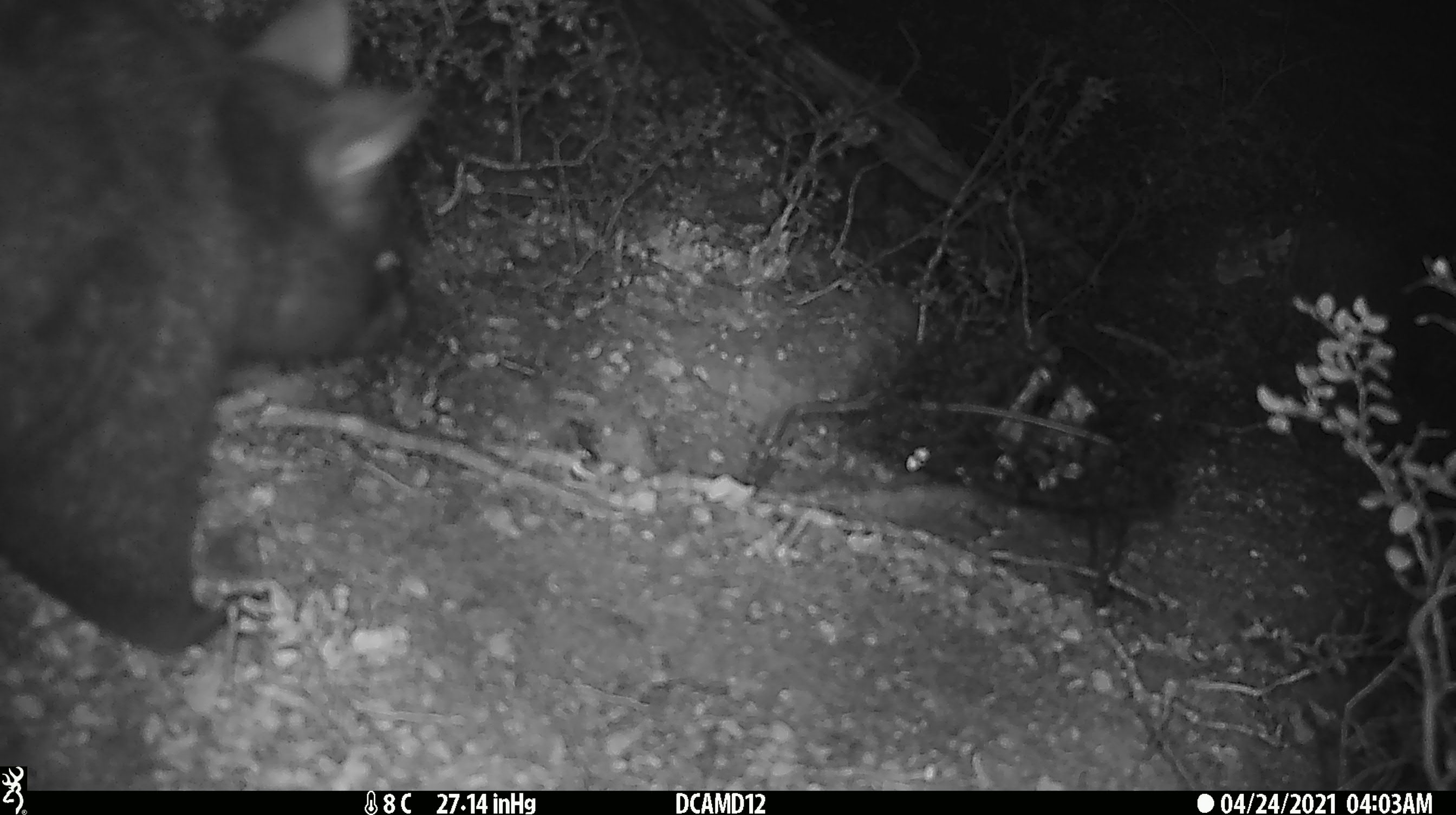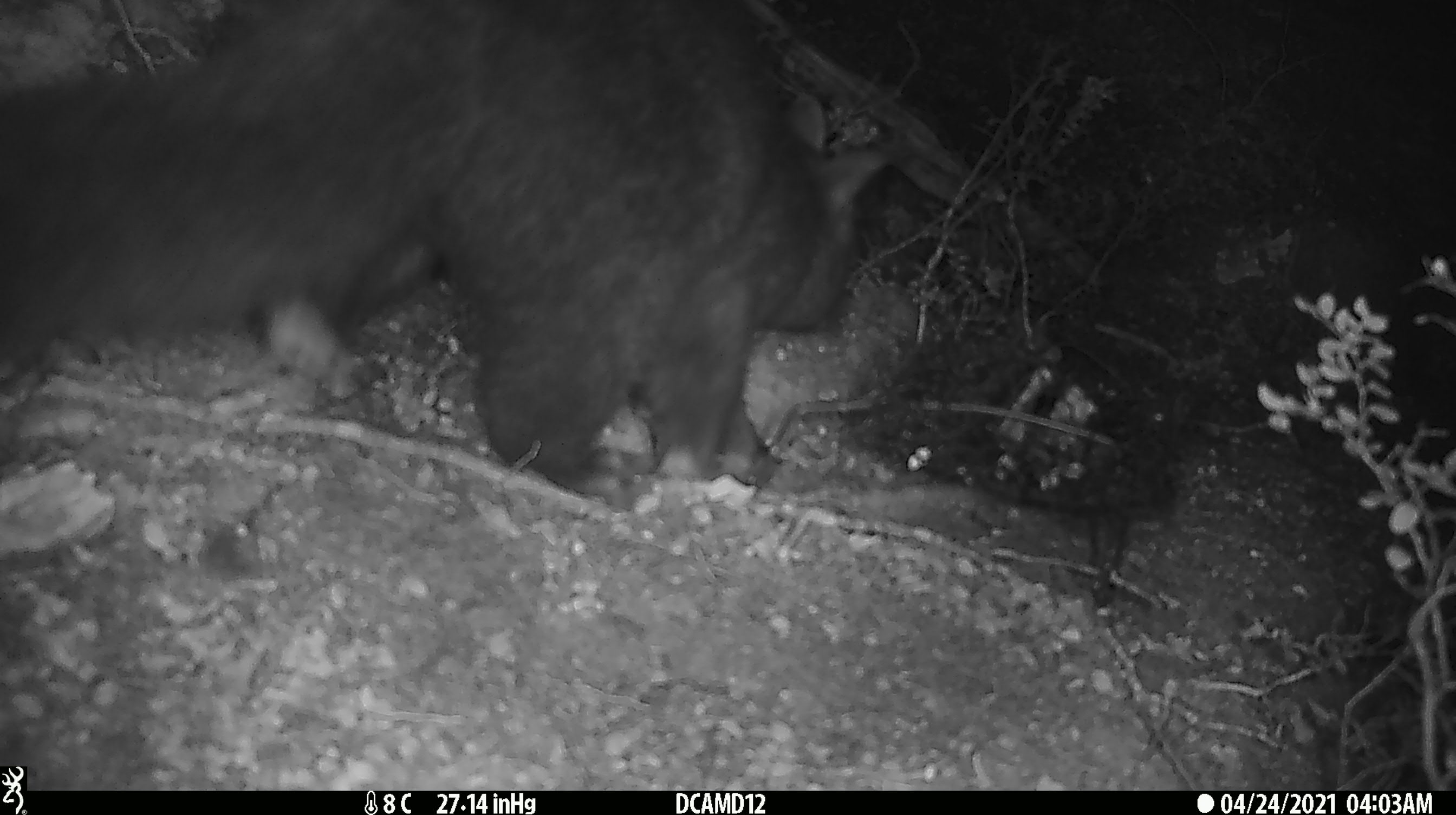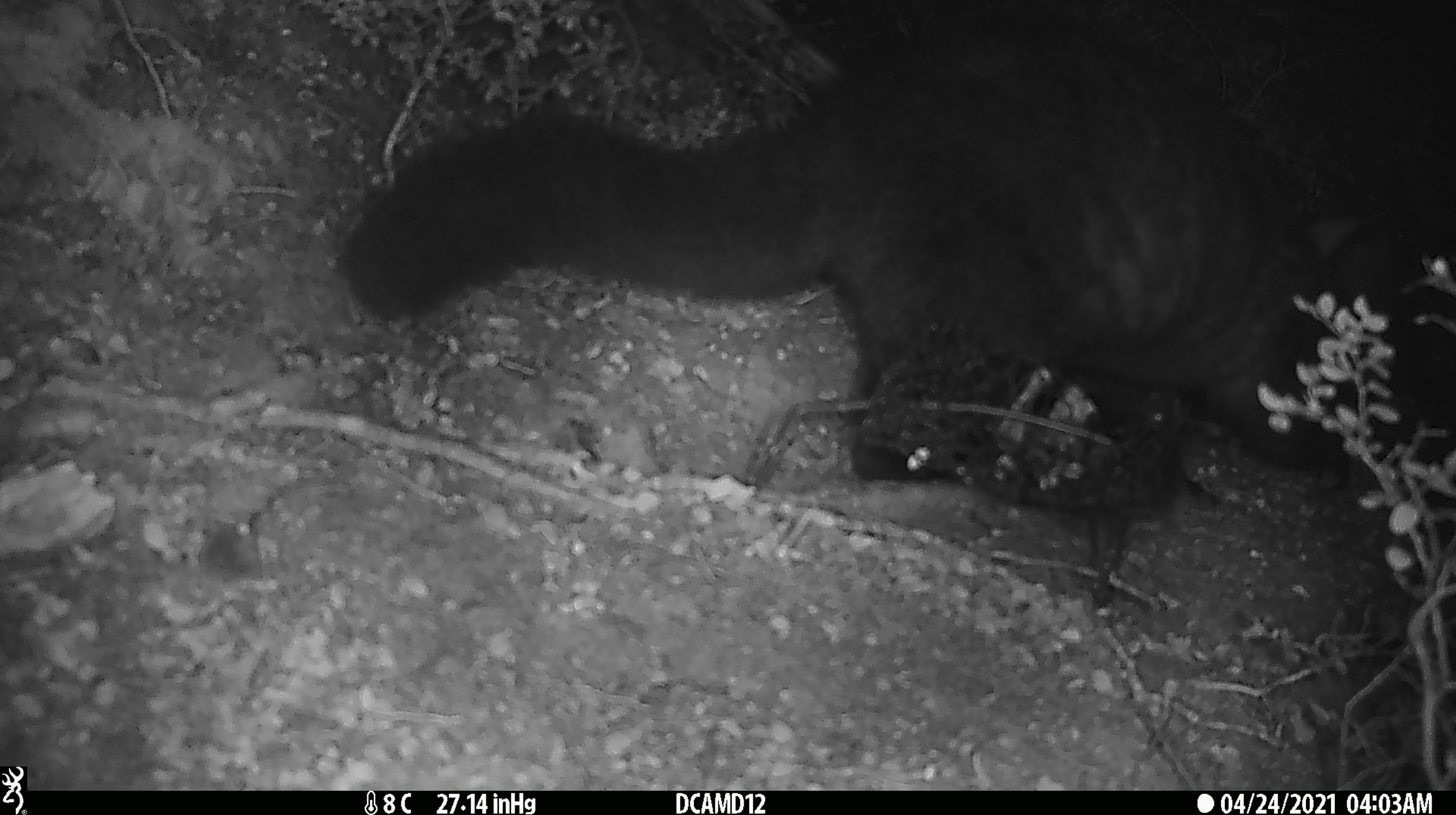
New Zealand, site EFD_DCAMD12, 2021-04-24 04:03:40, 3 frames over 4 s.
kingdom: Animalia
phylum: Chordata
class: Mammalia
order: Diprotodontia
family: Phalangeridae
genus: Trichosurus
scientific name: Trichosurus vulpecula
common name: common brushtail possum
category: possum